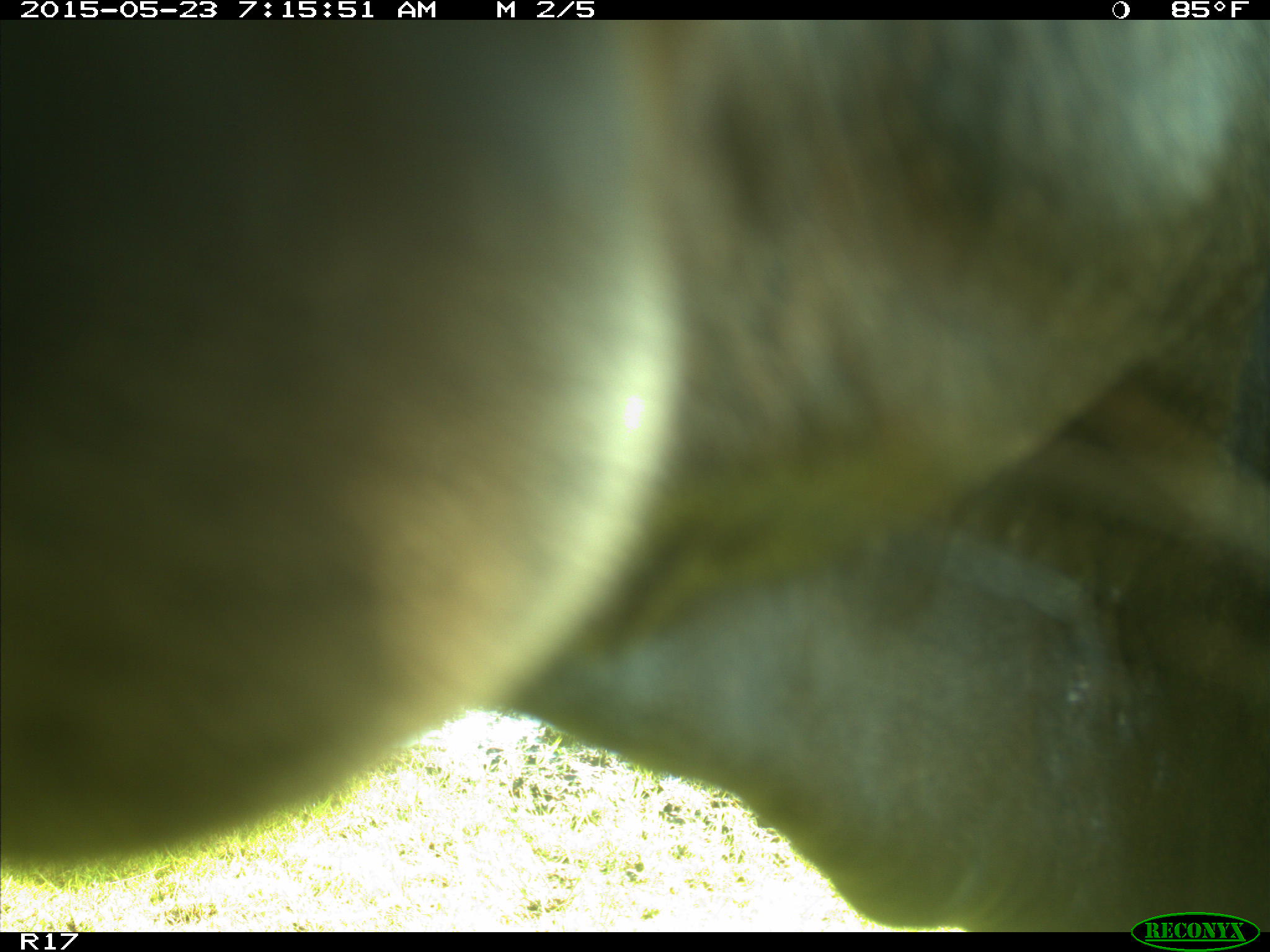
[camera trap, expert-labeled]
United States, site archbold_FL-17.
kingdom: Animalia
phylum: Chordata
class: Mammalia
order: Artiodactyla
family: Bovidae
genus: Bos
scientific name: Bos taurus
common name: domestic cow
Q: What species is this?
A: Bos taurus (domestic cow).